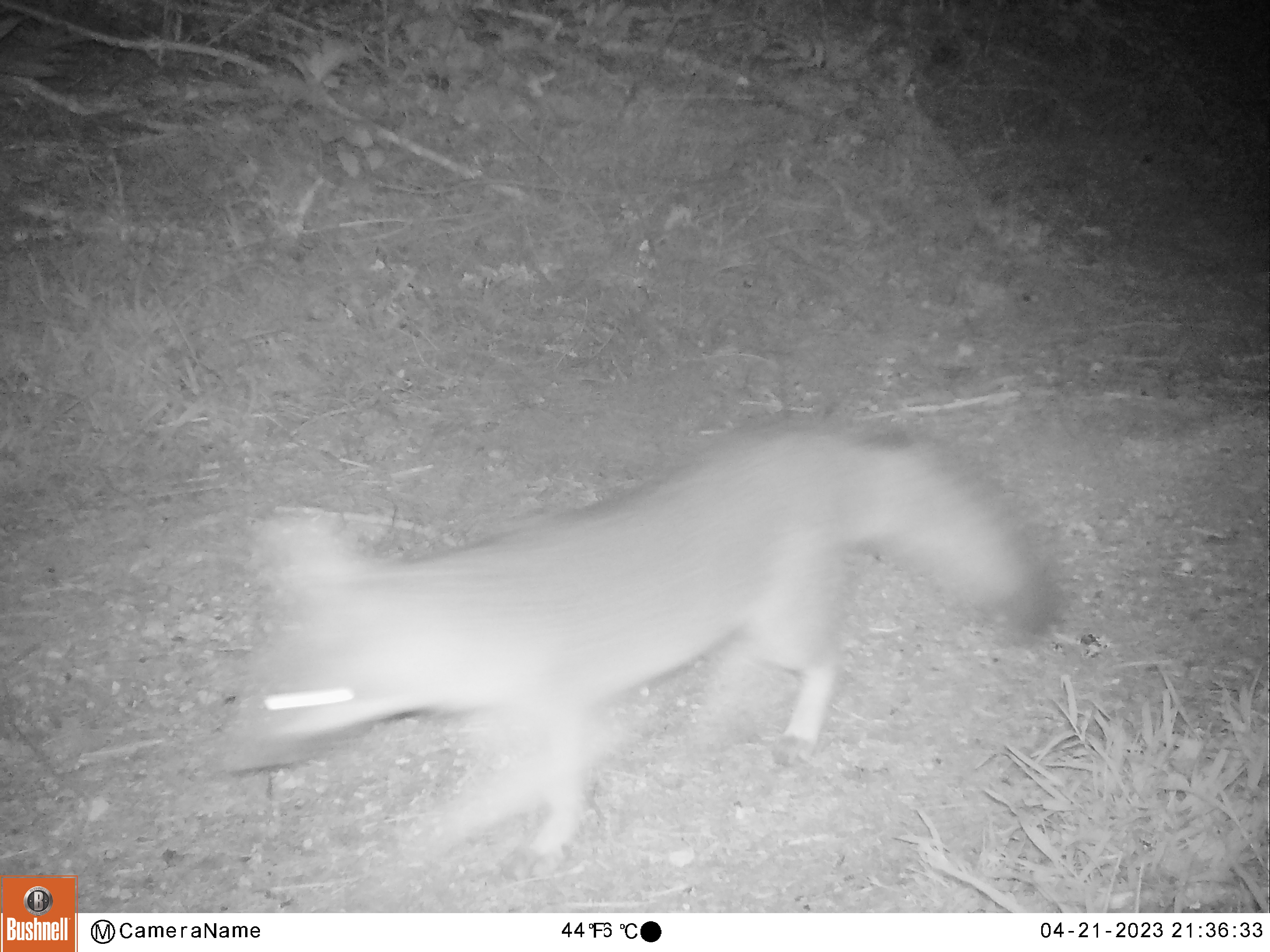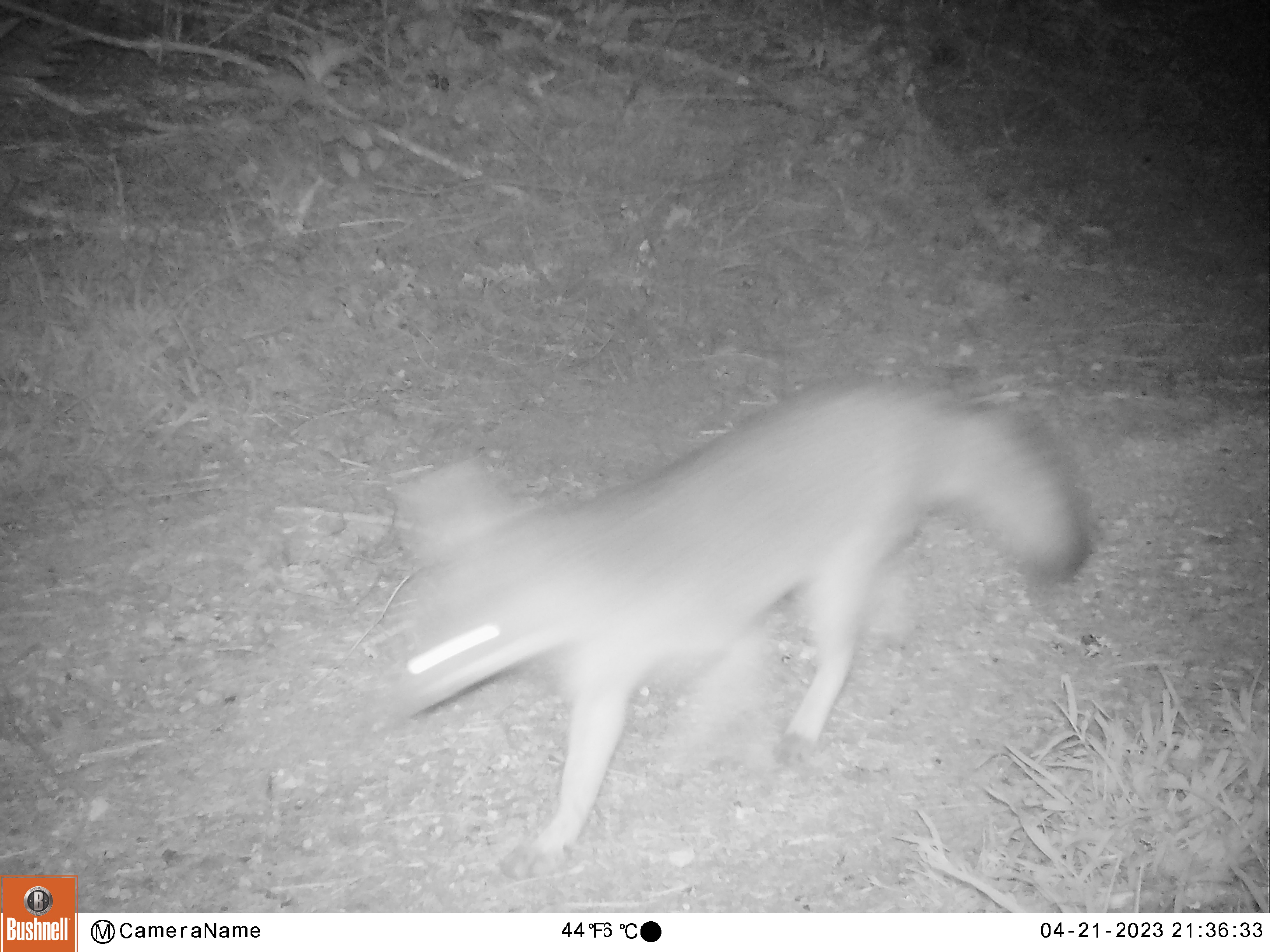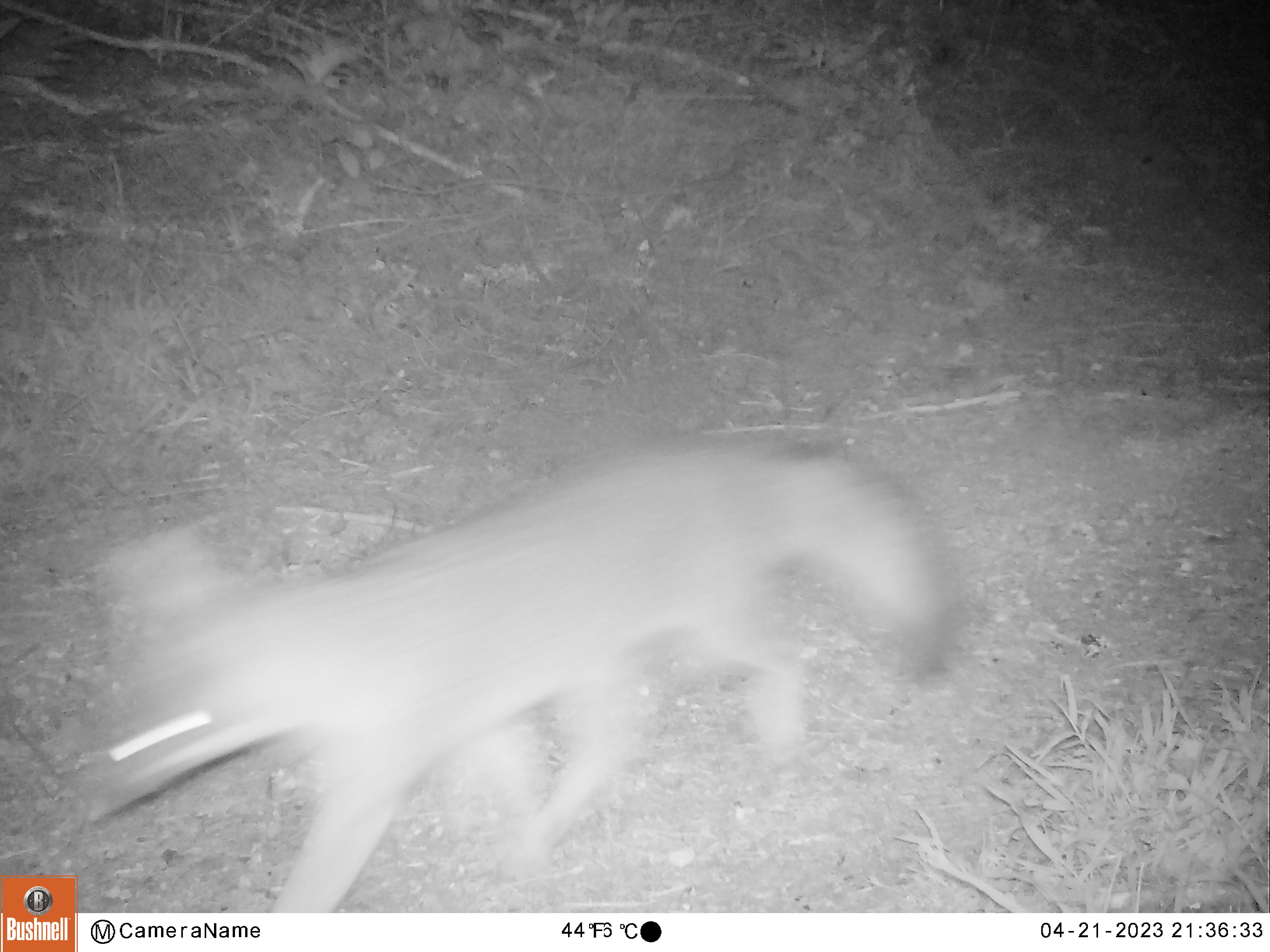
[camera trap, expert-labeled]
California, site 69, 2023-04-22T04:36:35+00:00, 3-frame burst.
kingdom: Animalia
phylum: Chordata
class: Mammalia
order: Carnivora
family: Canidae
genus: Urocyon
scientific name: Urocyon cinereoargenteus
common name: gray fox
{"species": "gray fox (Urocyon cinereoargenteus)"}